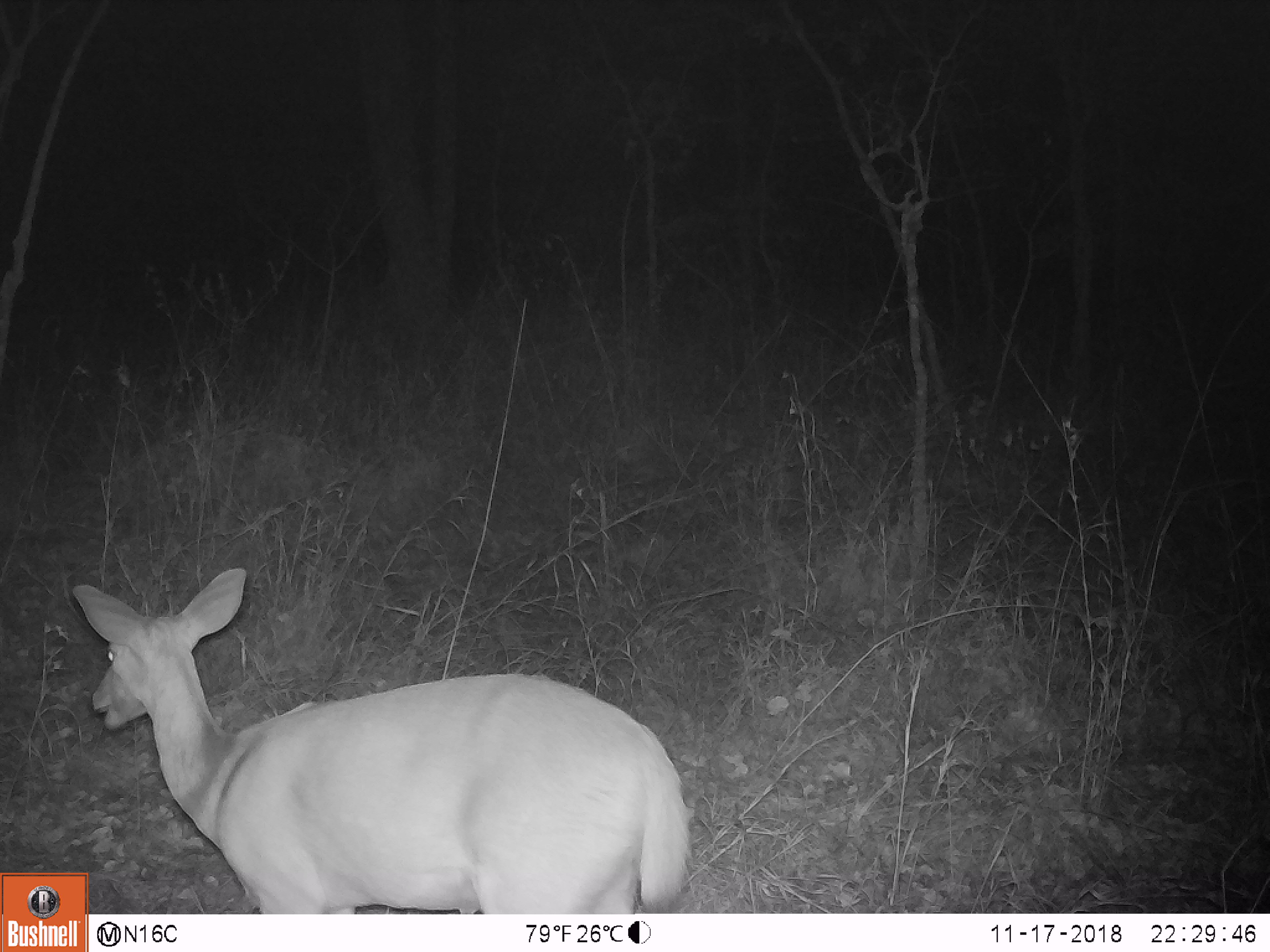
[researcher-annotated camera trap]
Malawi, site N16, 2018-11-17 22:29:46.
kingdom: Animalia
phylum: Chordata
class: Mammalia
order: Artiodactyla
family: Bovidae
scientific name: Antilopinae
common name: small antelope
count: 1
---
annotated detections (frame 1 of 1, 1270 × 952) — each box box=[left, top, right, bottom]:
small antelope: box=[91, 562, 695, 910]